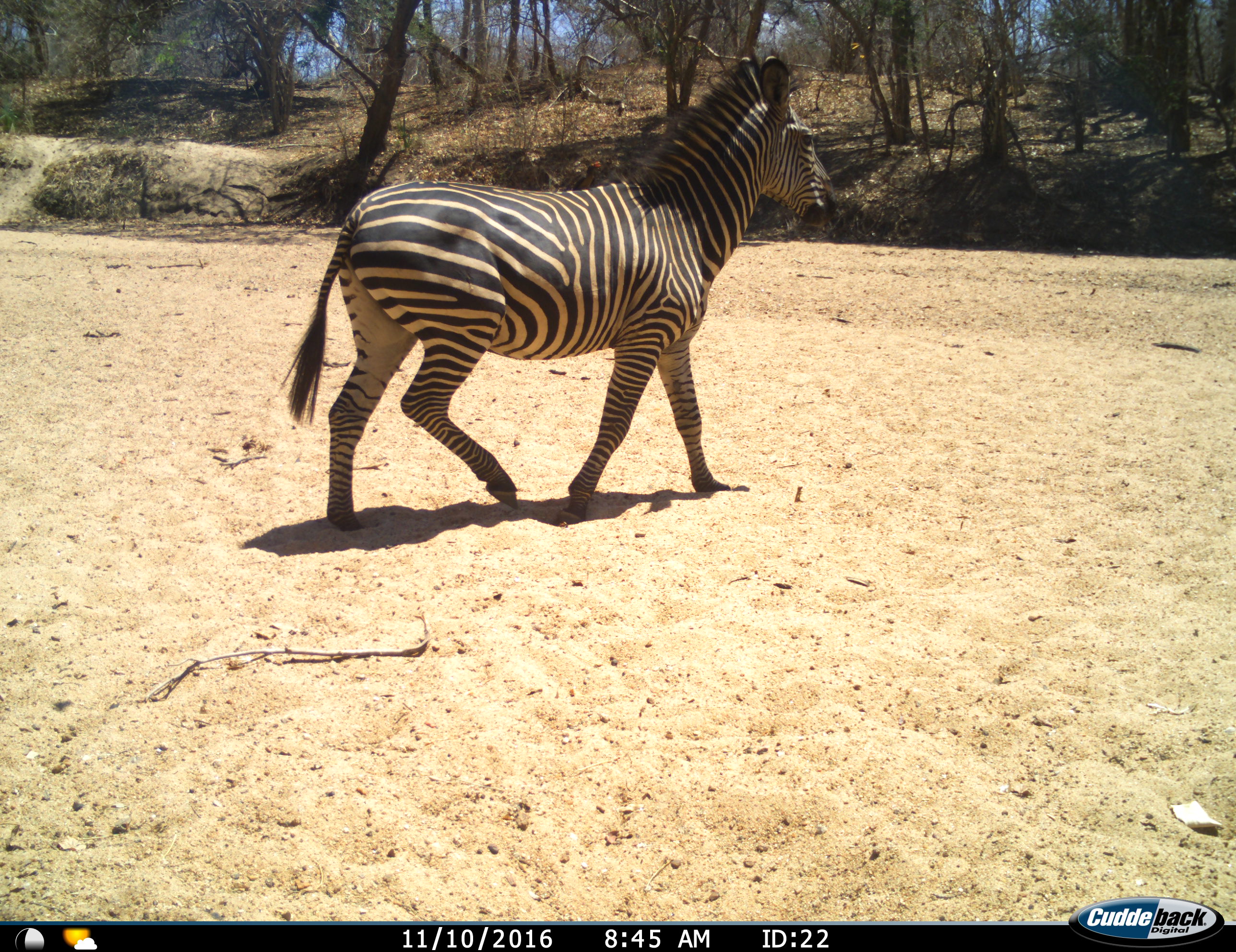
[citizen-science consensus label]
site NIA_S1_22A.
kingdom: Animalia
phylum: Chordata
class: Mammalia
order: Perissodactyla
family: Equidae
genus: Equus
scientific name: Equus quagga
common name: plains zebra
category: zebraplains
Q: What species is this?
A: Zebraplains (plains zebra) (Equus quagga).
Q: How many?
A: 1.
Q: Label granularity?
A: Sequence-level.